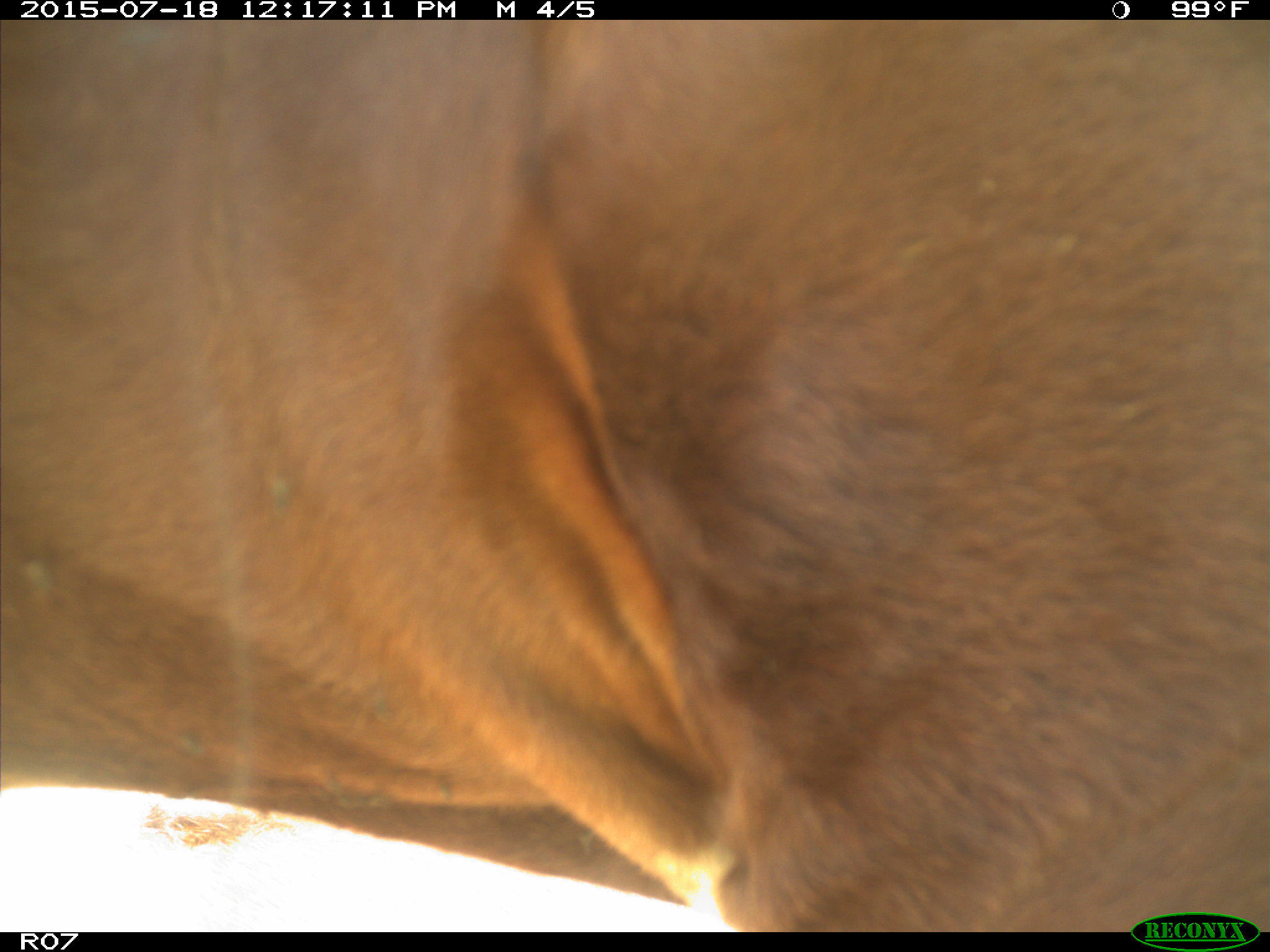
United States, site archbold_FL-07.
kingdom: Animalia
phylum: Chordata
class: Mammalia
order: Artiodactyla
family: Bovidae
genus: Bos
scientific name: Bos taurus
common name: domestic cow